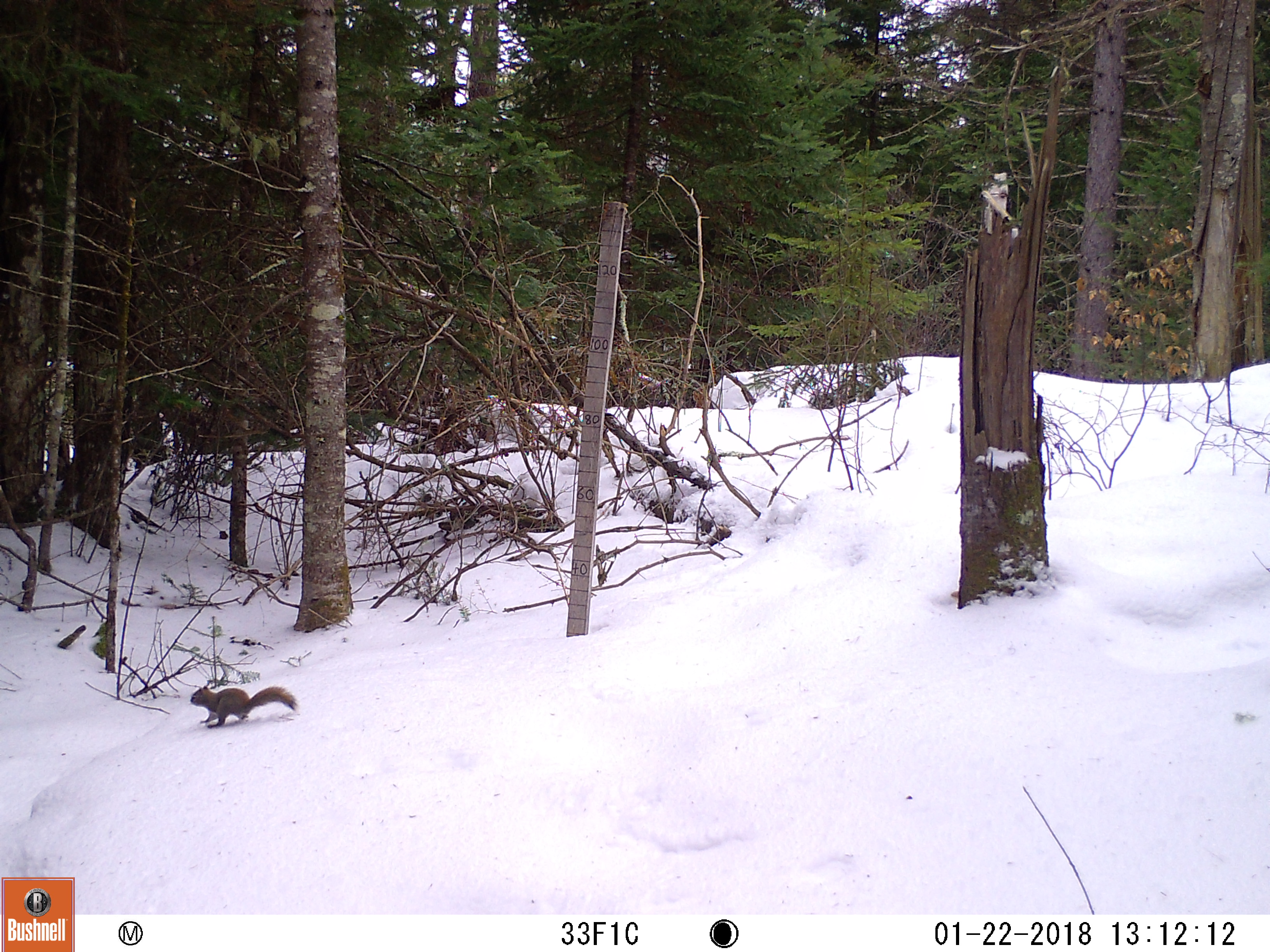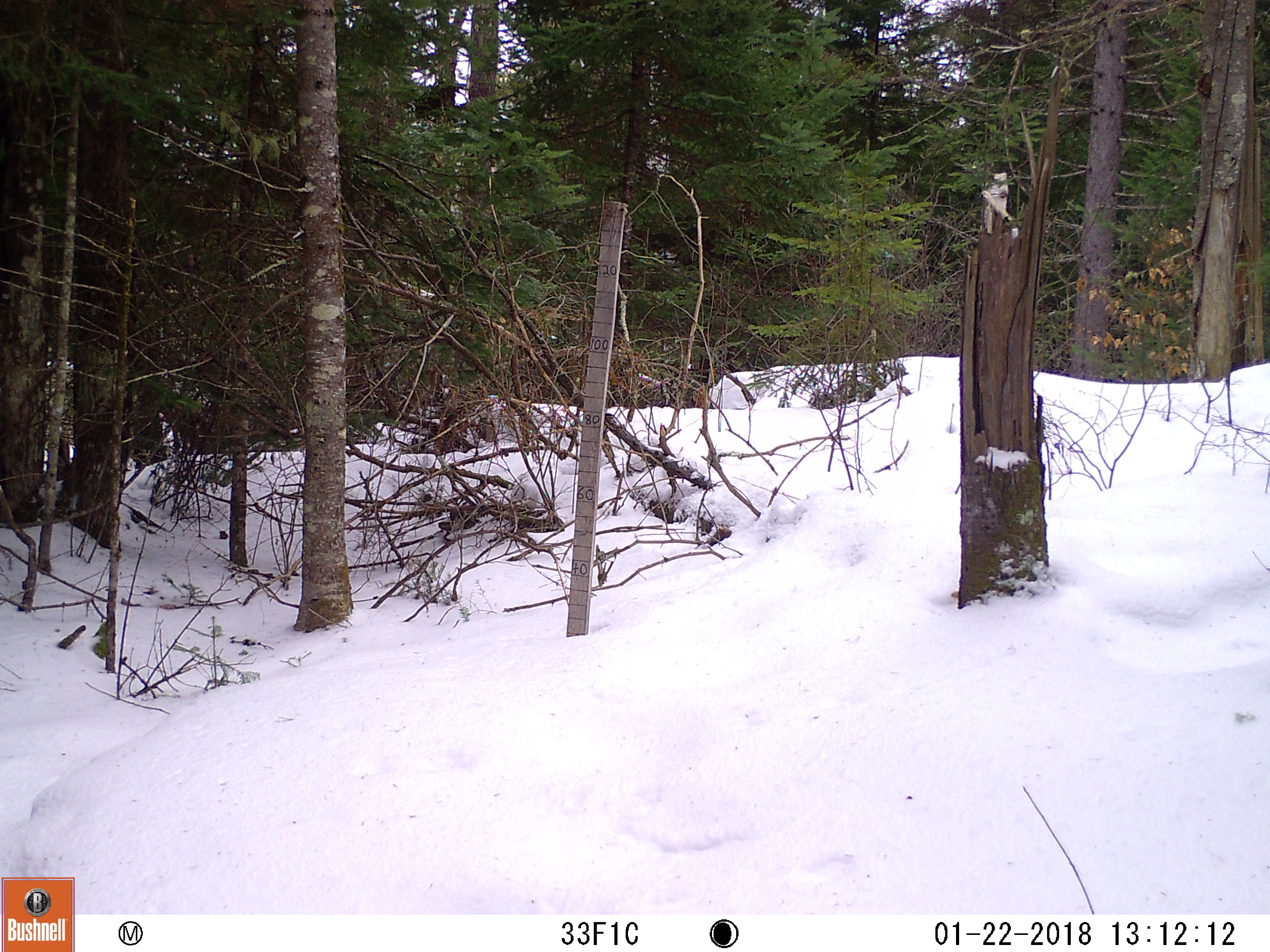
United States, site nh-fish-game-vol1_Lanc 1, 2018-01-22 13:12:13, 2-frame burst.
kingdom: Animalia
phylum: Chordata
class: Mammalia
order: Rodentia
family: Sciuridae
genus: Tamiasciurus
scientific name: Tamiasciurus hudsonicus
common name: red squirrel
Red squirrel (Tamiasciurus hudsonicus).